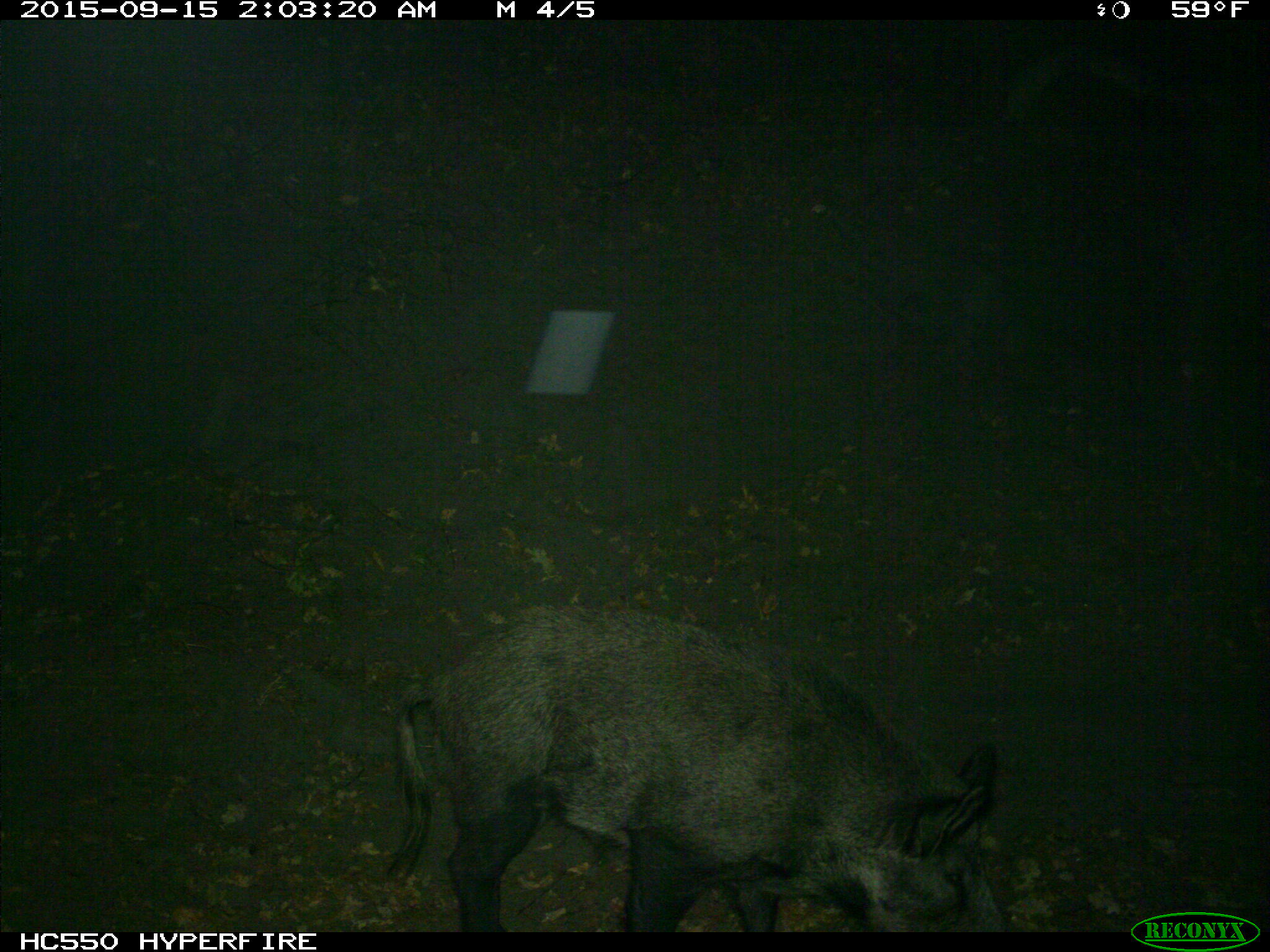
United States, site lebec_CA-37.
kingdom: Animalia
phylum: Chordata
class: Mammalia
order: Artiodactyla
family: Suidae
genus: Sus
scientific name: Sus scrofa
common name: wild boar